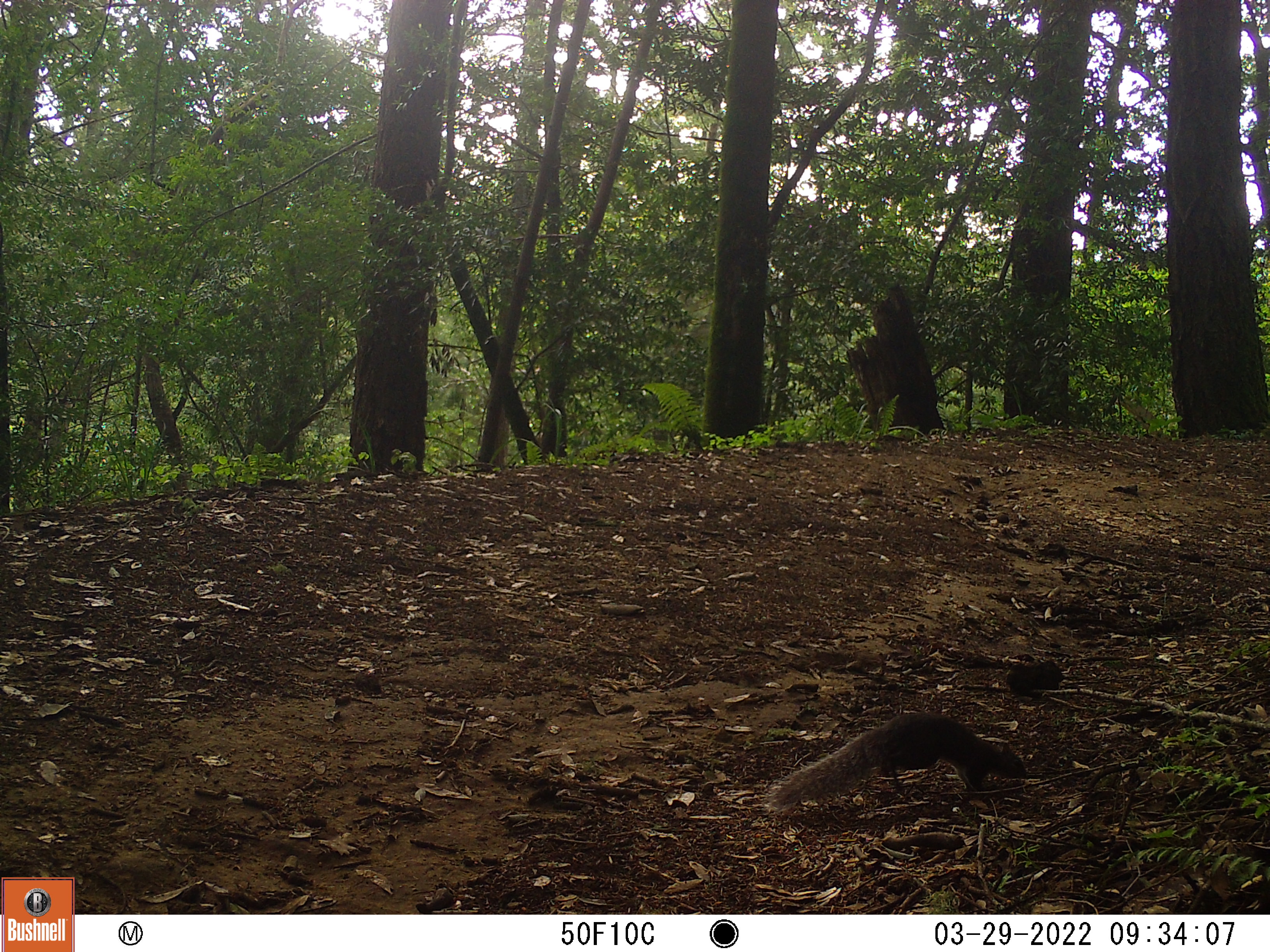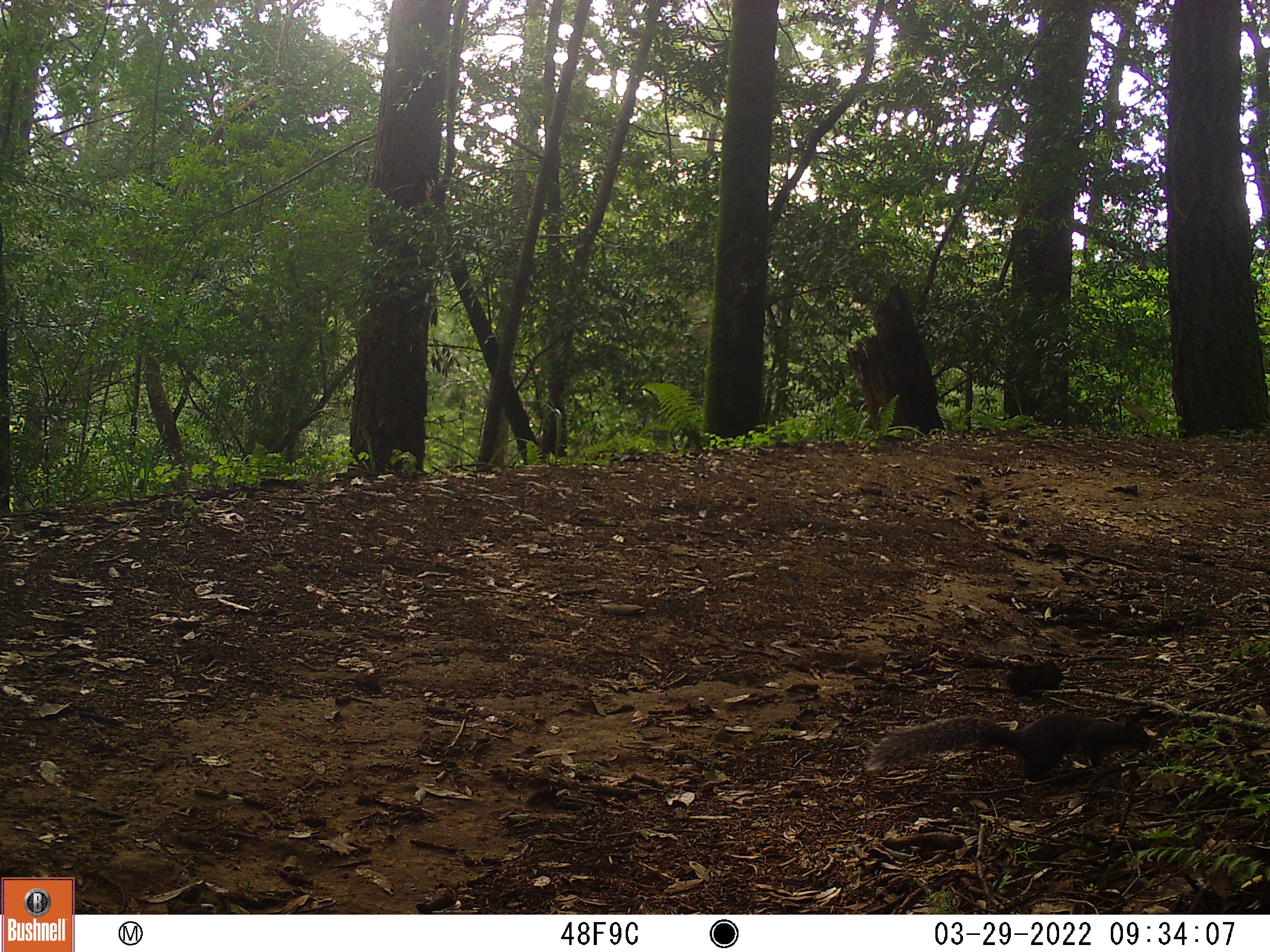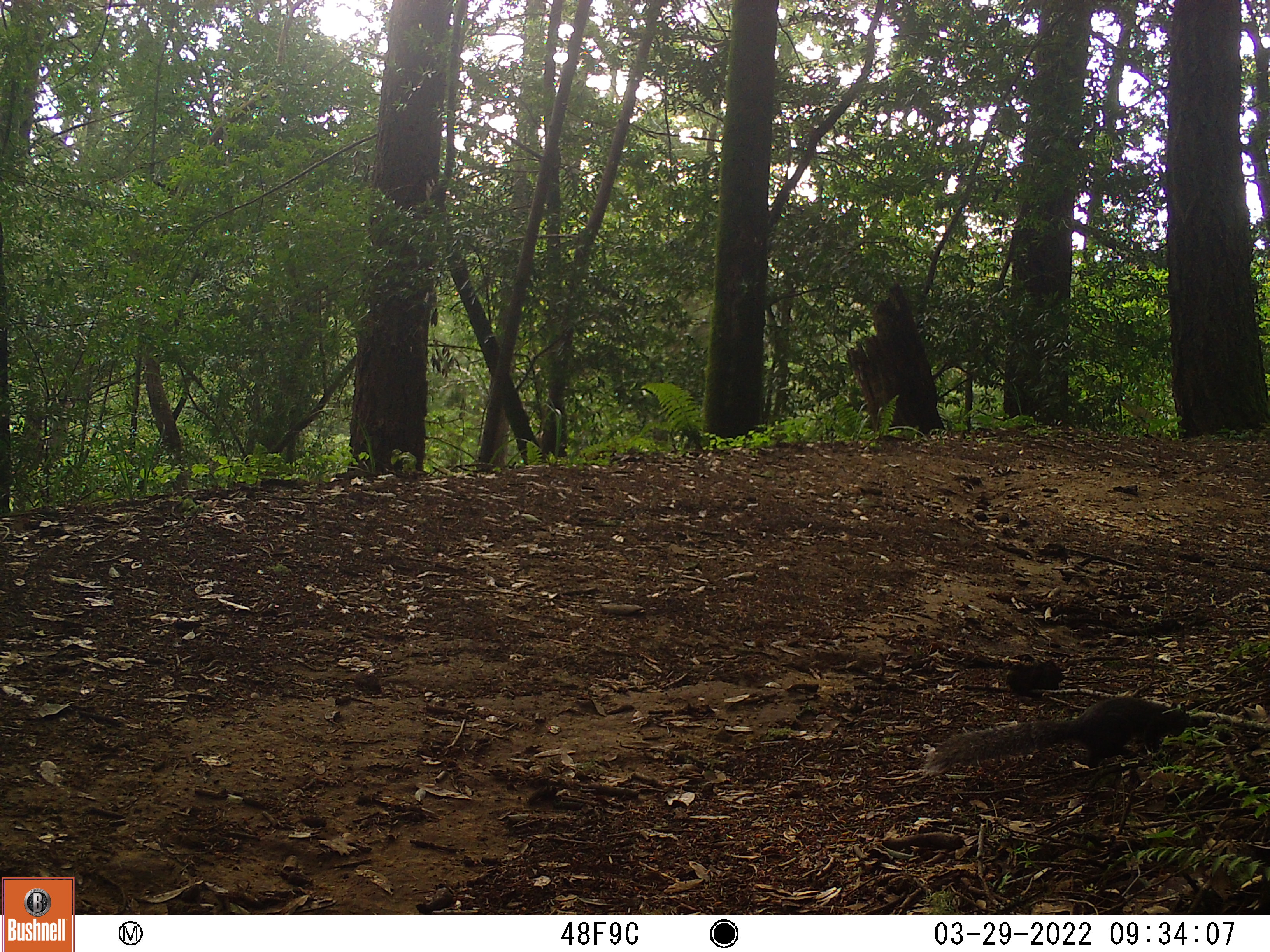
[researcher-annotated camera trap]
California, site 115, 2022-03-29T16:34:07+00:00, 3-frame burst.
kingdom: Animalia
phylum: Chordata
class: Mammalia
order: Rodentia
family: Sciuridae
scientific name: Sciuridae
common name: squirrel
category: unknown squirrel